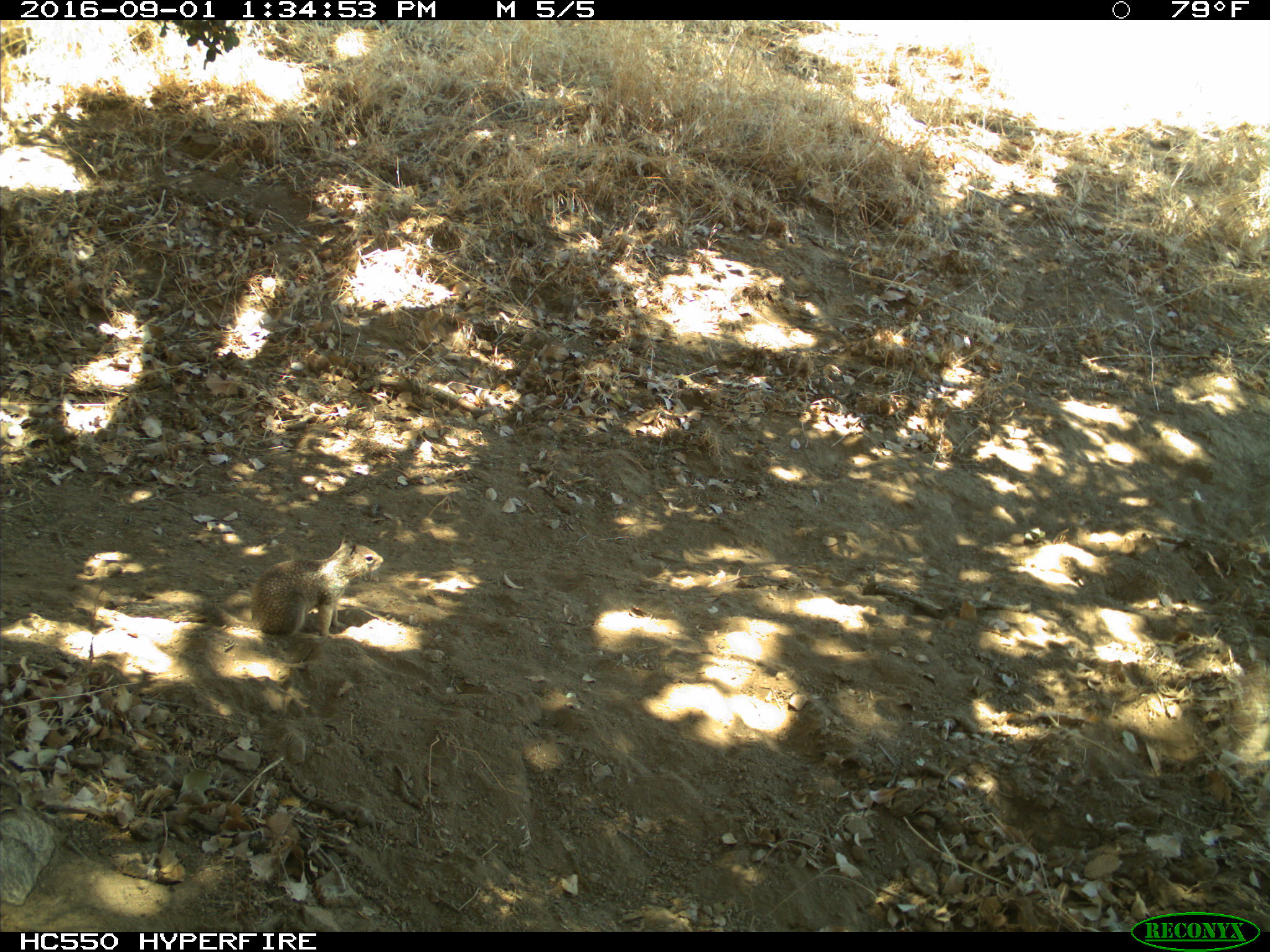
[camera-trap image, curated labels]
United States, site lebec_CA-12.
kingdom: Animalia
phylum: Chordata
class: Mammalia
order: Rodentia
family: Sciuridae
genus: Otospermophilus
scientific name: Otospermophilus beecheyi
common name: california ground squirrel